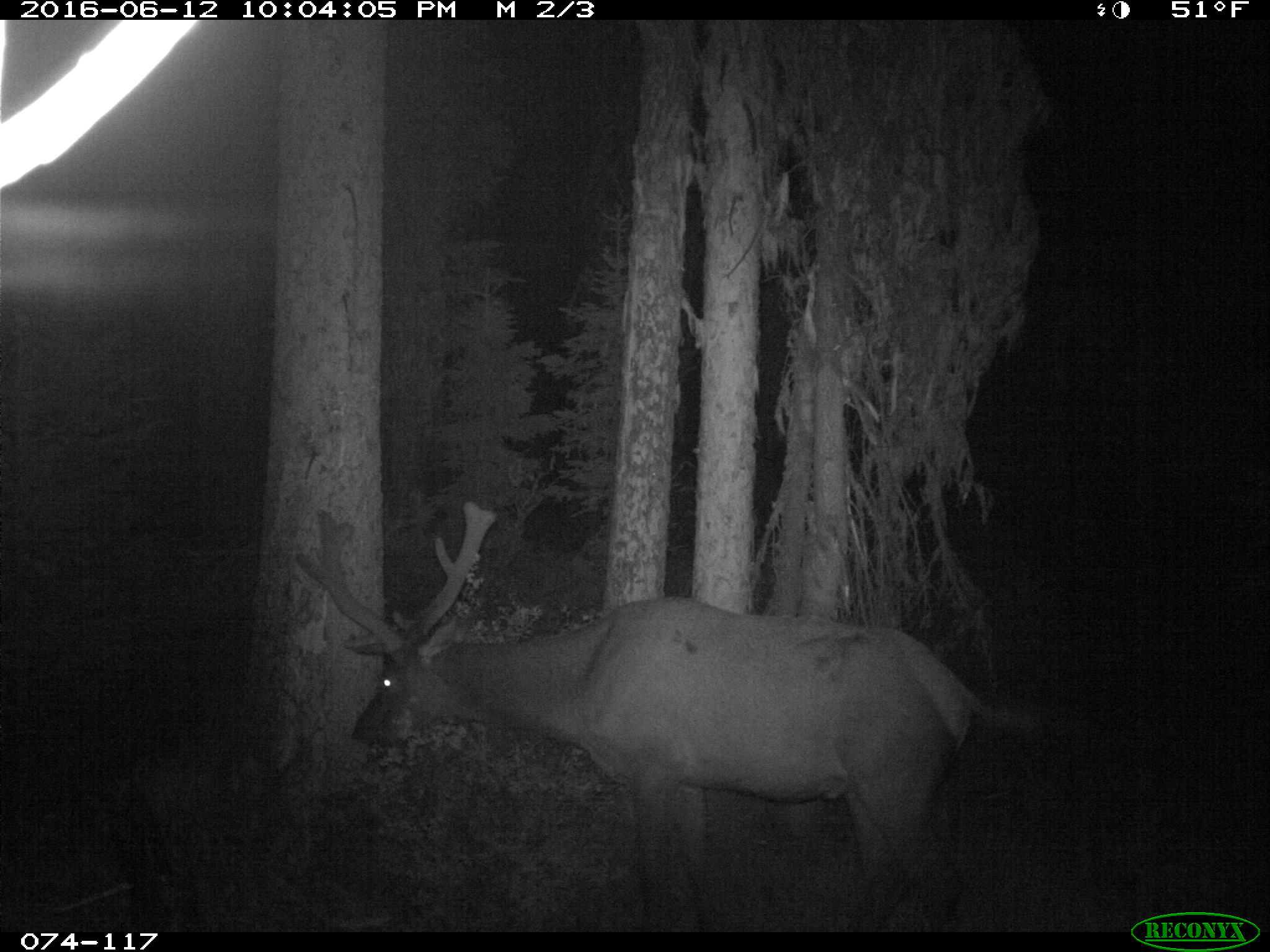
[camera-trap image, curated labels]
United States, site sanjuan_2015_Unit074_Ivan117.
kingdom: Animalia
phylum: Chordata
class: Mammalia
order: Artiodactyla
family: Cervidae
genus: Cervus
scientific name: Cervus elaphus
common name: red deer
Cervus elaphus (red deer).